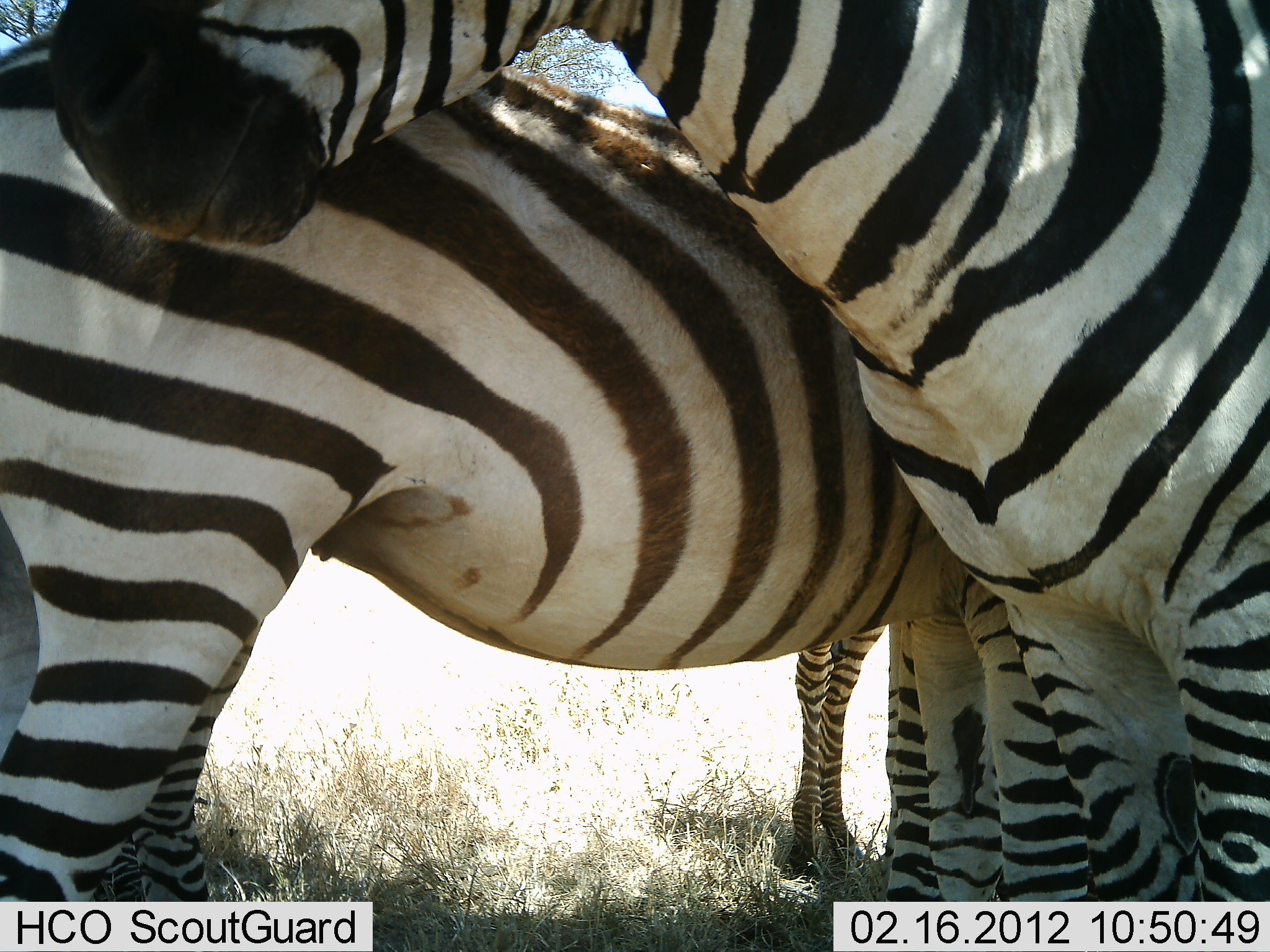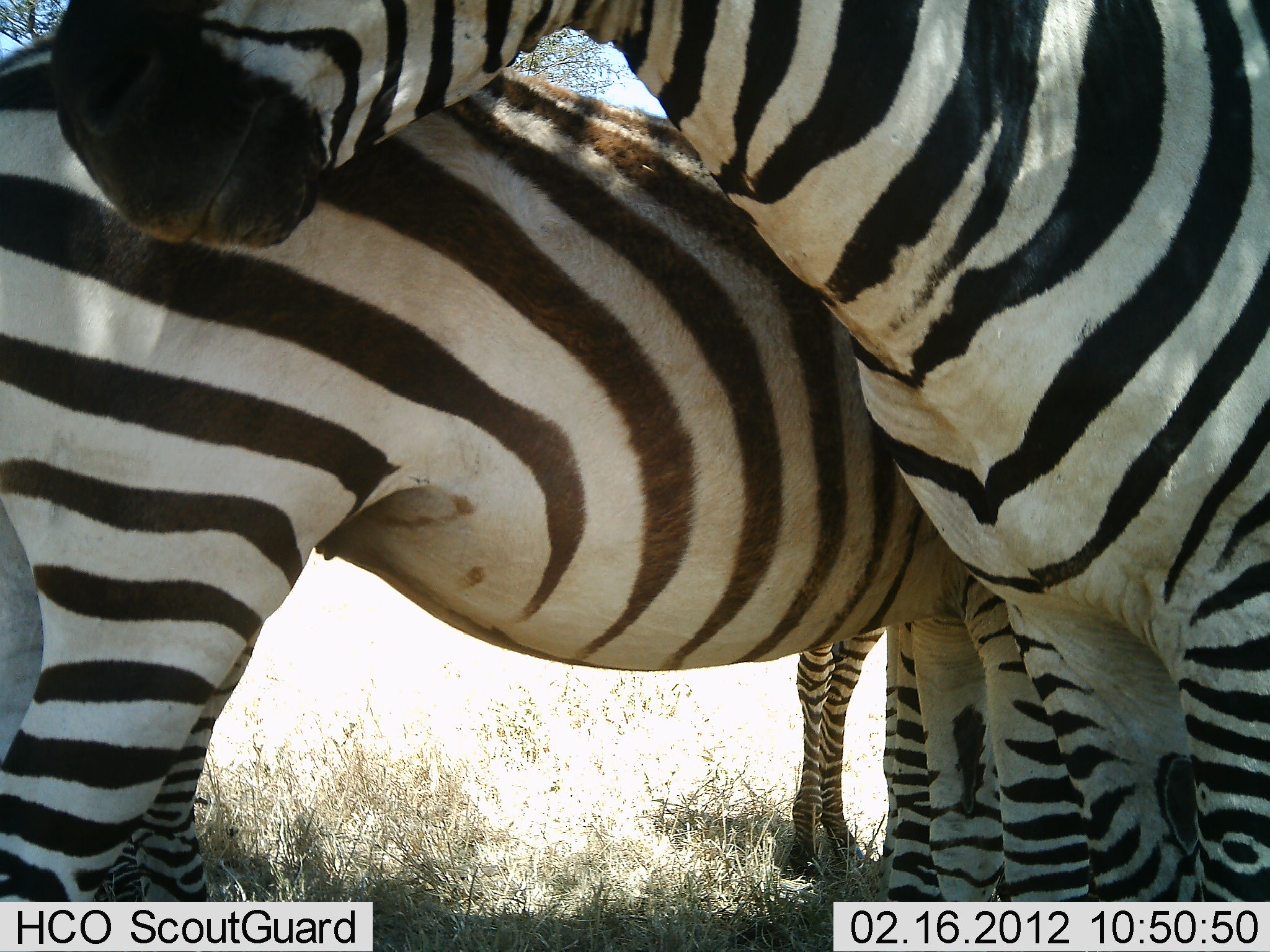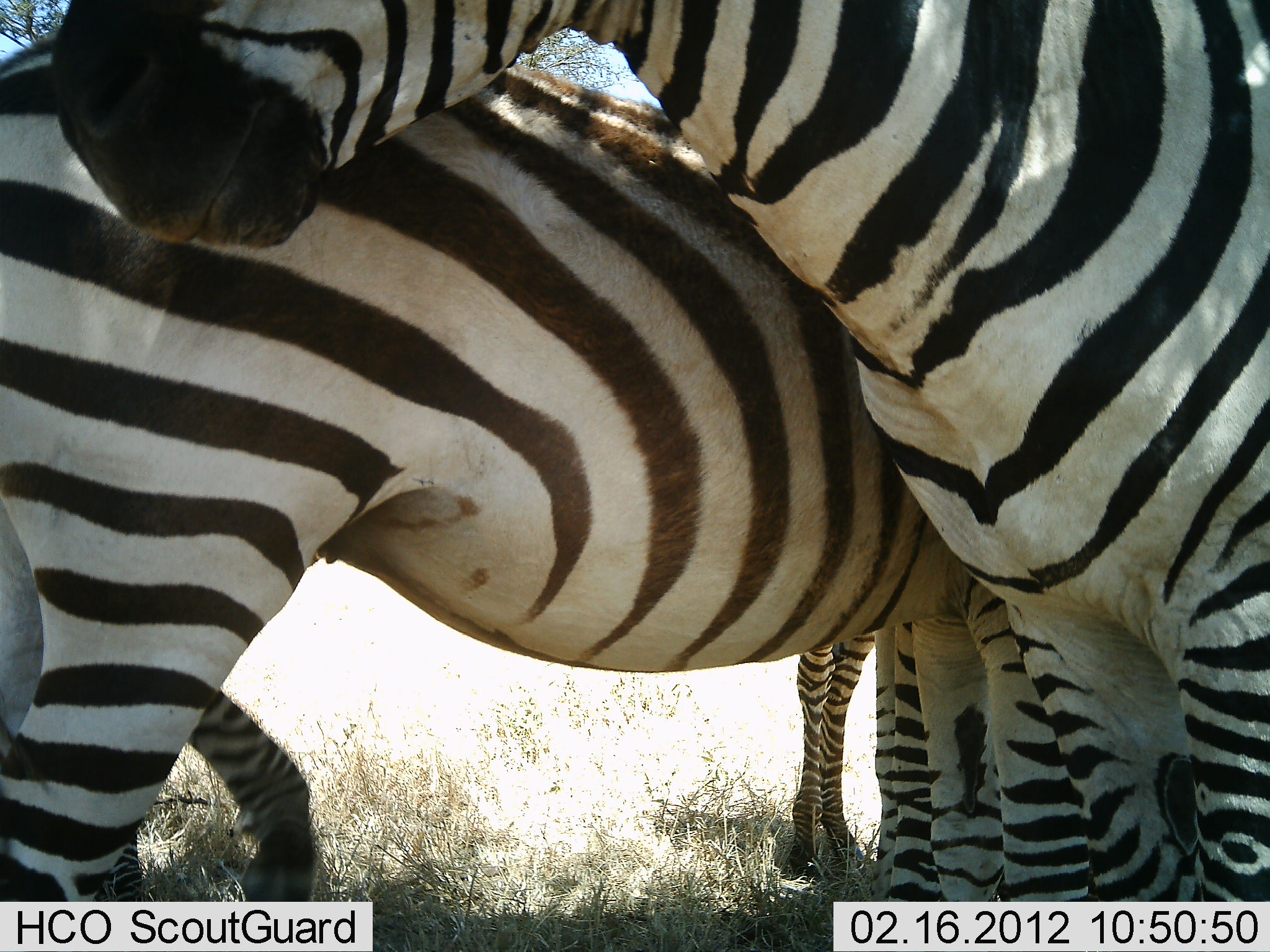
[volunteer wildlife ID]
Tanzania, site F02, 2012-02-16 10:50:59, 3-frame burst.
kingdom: Animalia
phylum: Chordata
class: Mammalia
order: Perissodactyla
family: Equidae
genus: Equus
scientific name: Equus quagga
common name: plains zebra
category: zebra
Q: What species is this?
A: Zebra (plains zebra) (Equus quagga).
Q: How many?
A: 3.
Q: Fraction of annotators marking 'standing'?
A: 100%.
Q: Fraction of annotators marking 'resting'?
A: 0%.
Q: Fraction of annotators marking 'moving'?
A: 0%.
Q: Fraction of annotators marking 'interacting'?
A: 4%.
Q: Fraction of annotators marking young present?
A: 16%.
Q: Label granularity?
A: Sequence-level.